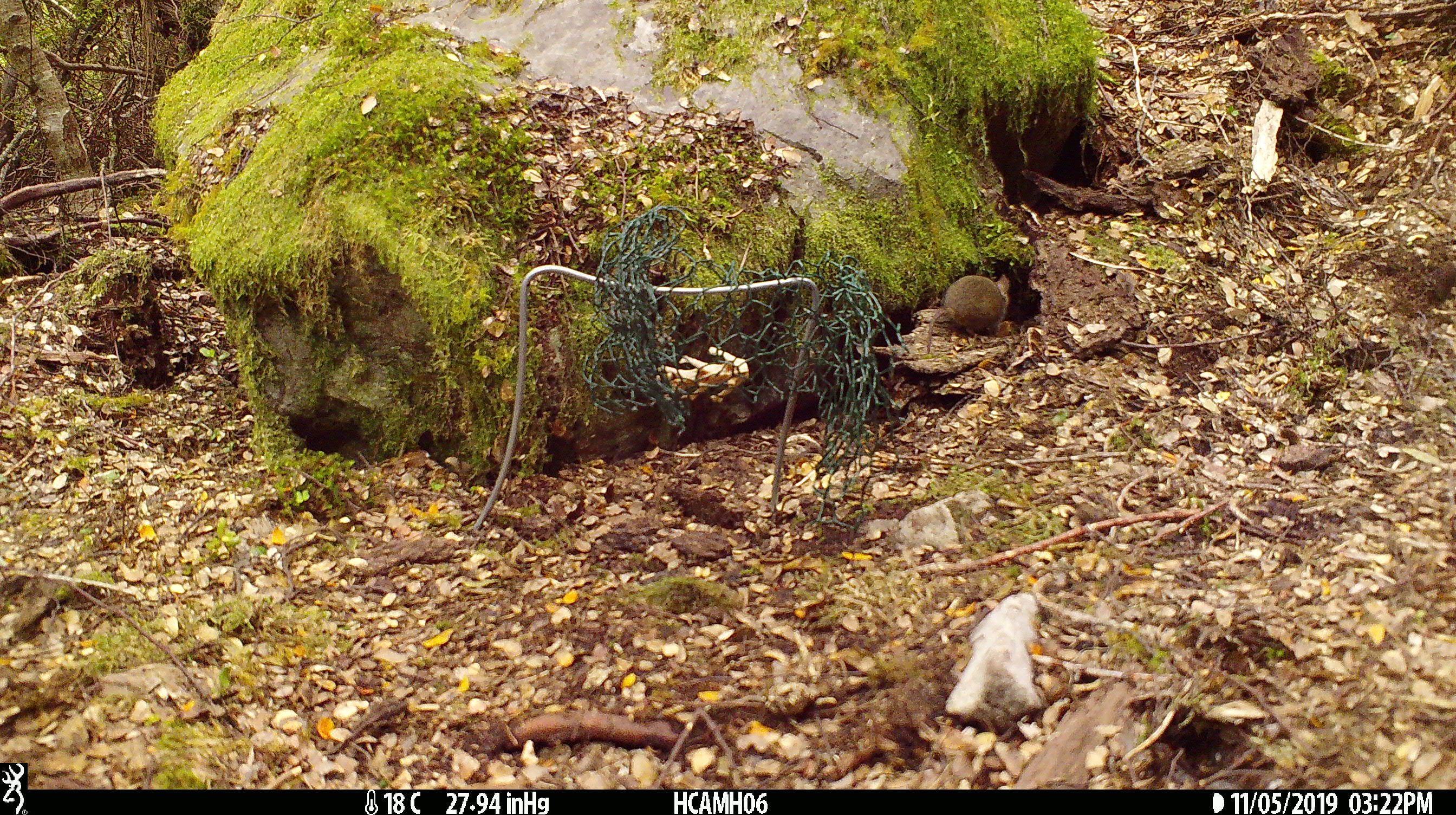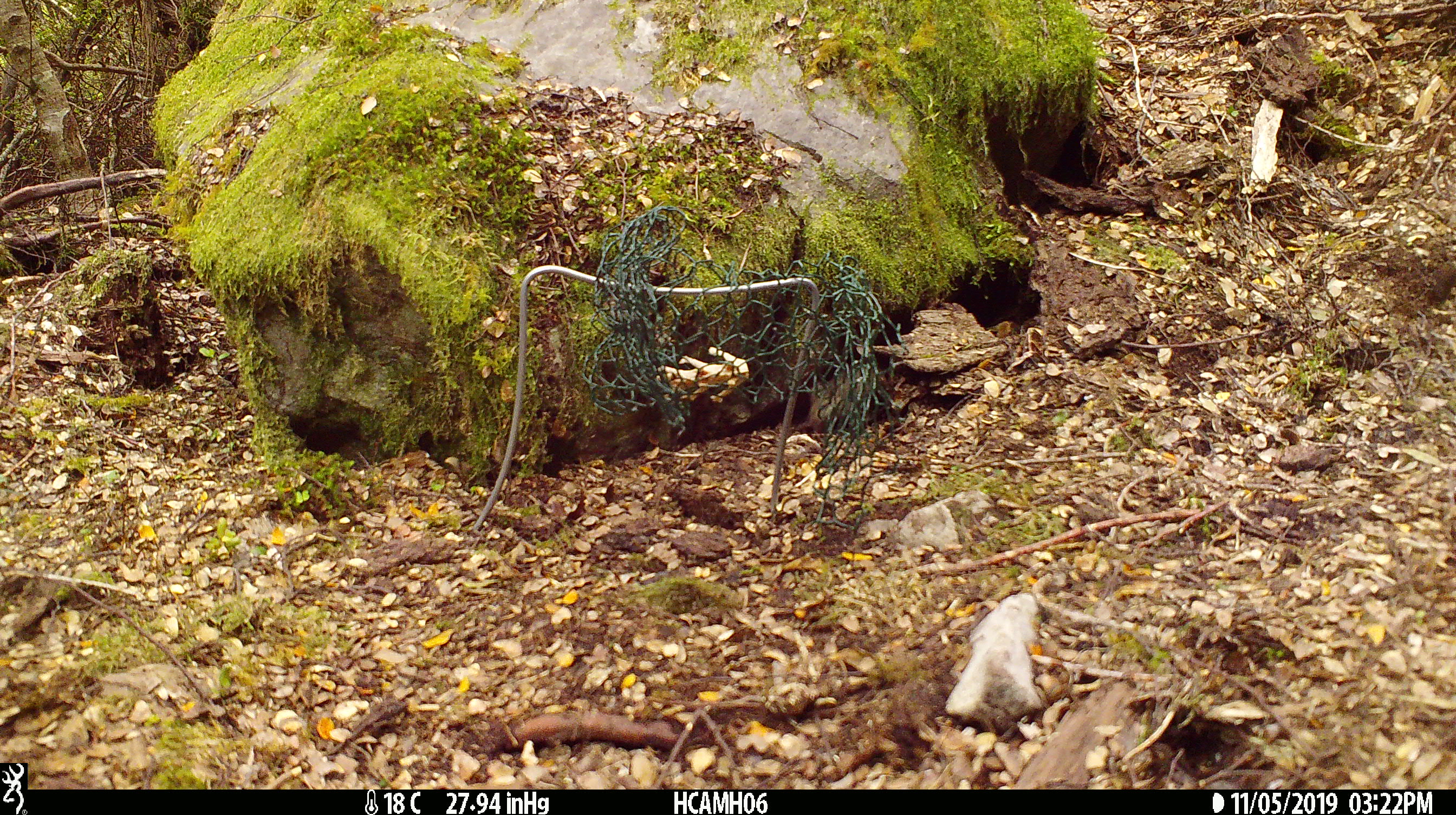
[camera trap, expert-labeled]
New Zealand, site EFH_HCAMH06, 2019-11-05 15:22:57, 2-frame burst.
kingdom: Animalia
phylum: Chordata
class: Mammalia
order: Rodentia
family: Muridae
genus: Mus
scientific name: Mus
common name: mouse